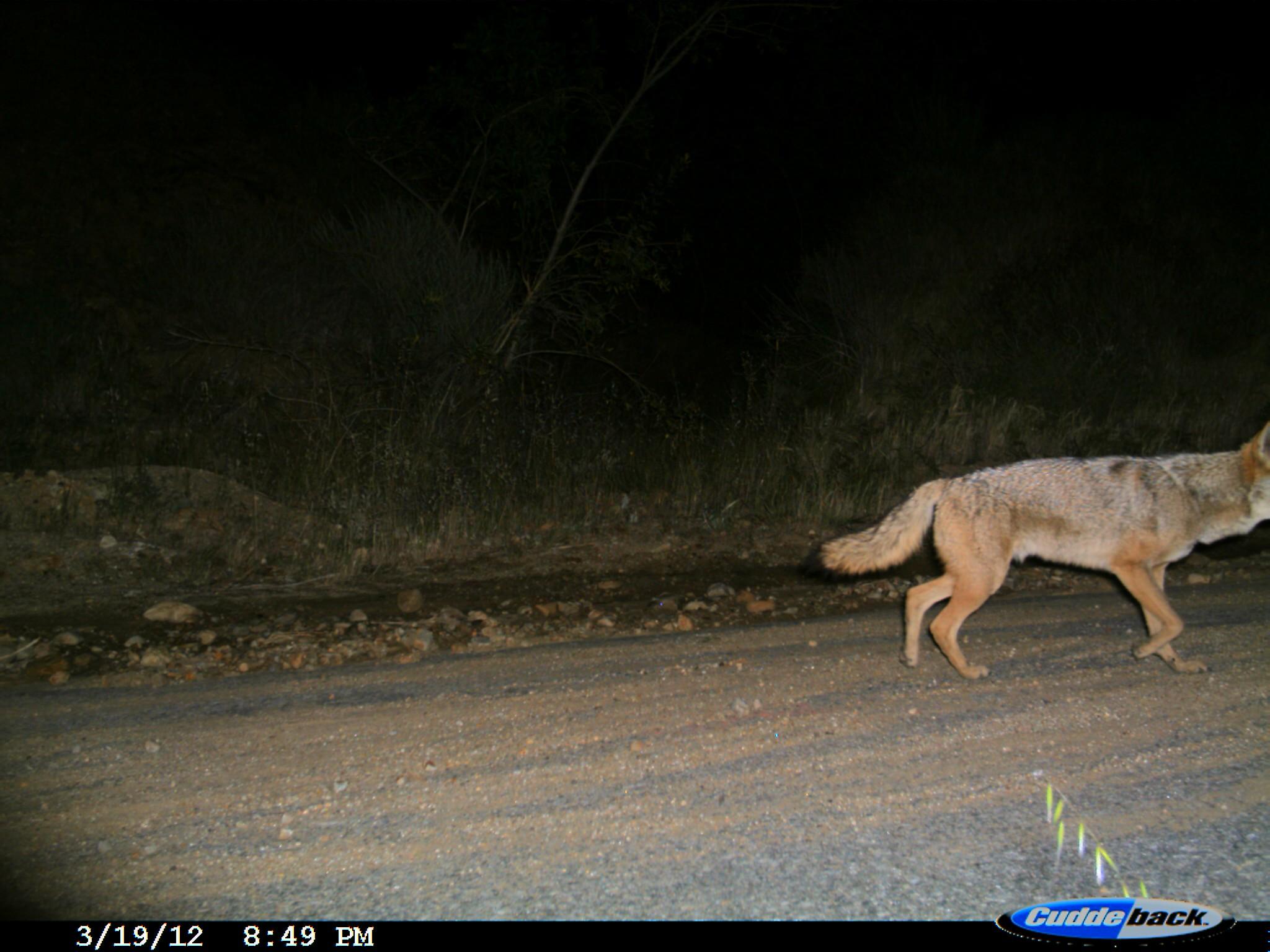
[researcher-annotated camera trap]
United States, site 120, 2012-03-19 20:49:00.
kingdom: Animalia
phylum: Chordata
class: Mammalia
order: Carnivora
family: Canidae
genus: Canis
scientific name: Canis latrans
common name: coyote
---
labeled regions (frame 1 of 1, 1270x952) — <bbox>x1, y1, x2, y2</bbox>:
coyote: <bbox>813, 411, 1267, 687</bbox>